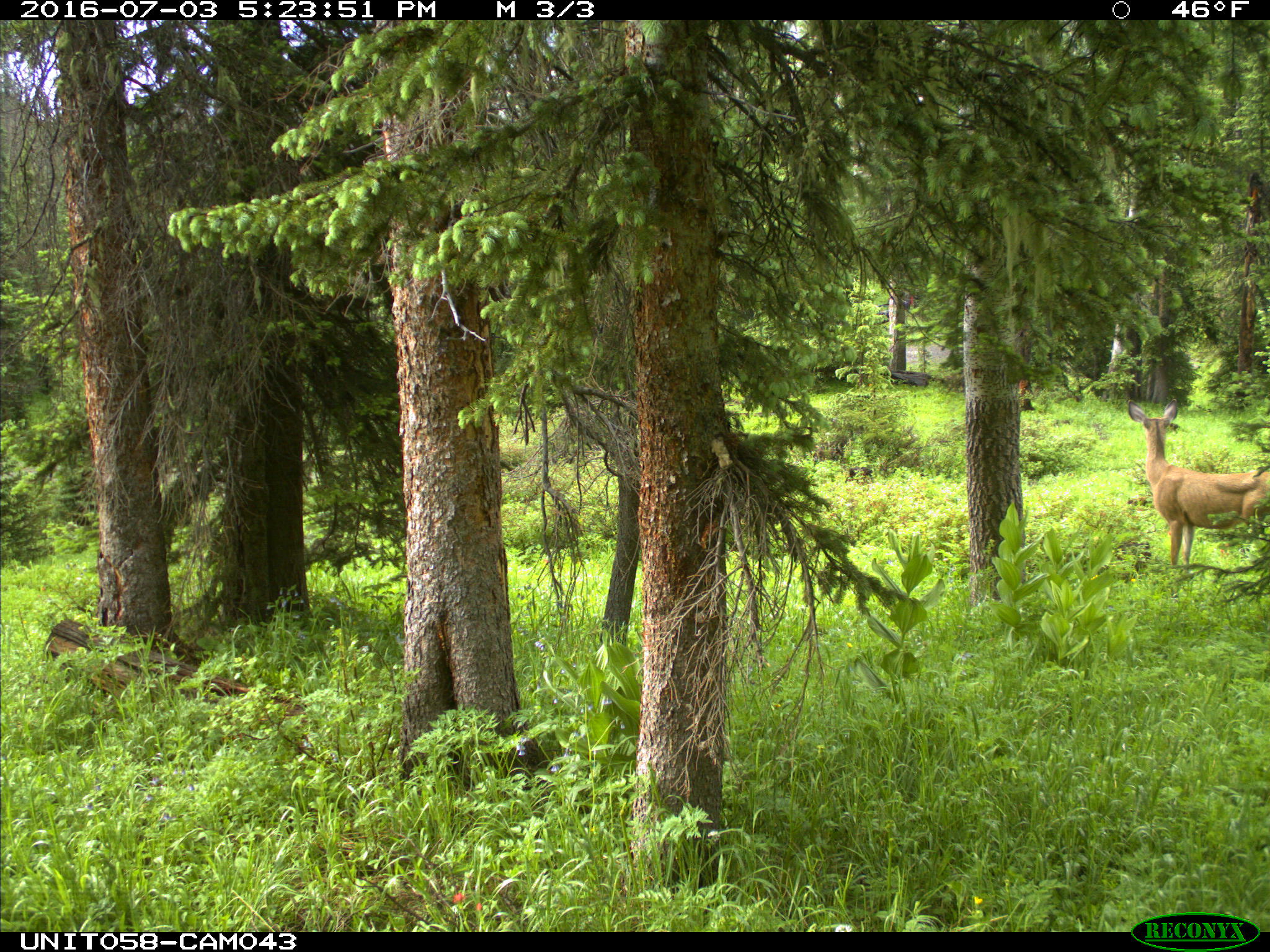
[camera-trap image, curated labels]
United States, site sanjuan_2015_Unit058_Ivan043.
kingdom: Animalia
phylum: Chordata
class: Mammalia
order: Artiodactyla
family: Cervidae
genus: Odocoileus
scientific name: Odocoileus hemionus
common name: mule deer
Odocoileus hemionus (mule deer).